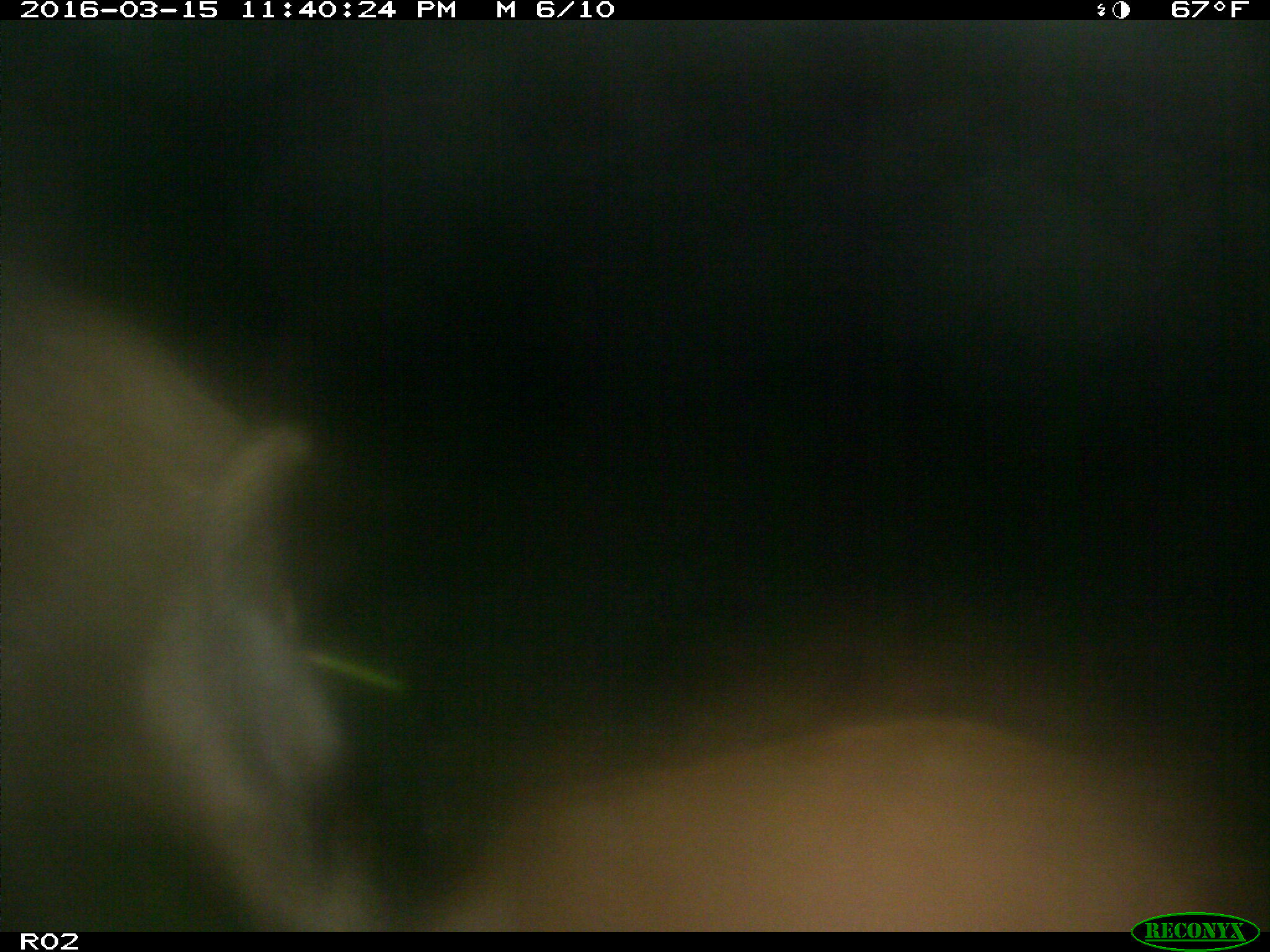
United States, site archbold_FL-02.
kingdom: Animalia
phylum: Chordata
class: Mammalia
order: Artiodactyla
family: Suidae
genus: Sus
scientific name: Sus scrofa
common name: wild boar